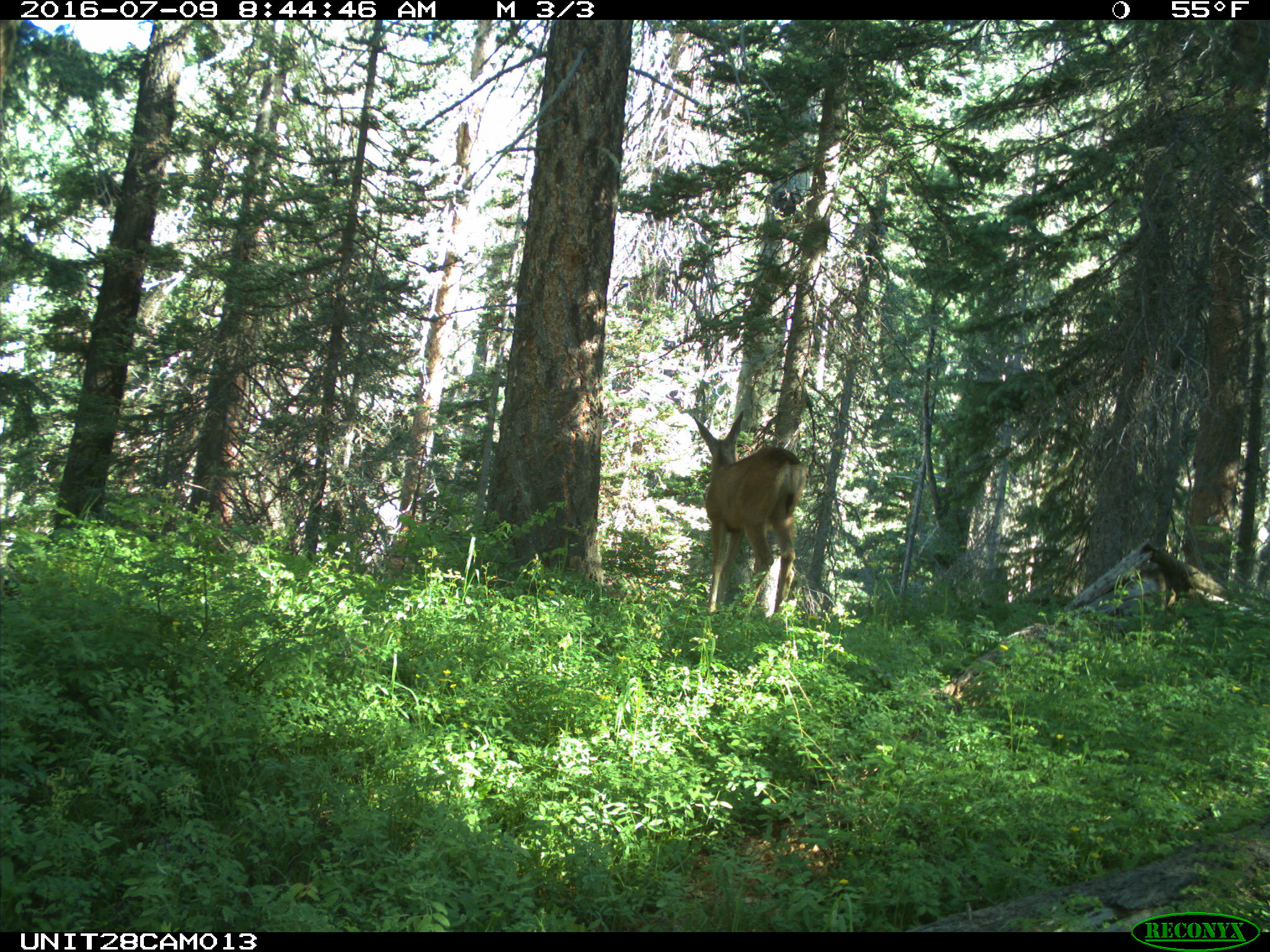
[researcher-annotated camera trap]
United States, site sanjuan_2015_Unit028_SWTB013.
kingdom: Animalia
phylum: Chordata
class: Mammalia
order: Artiodactyla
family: Cervidae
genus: Odocoileus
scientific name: Odocoileus hemionus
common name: mule deer